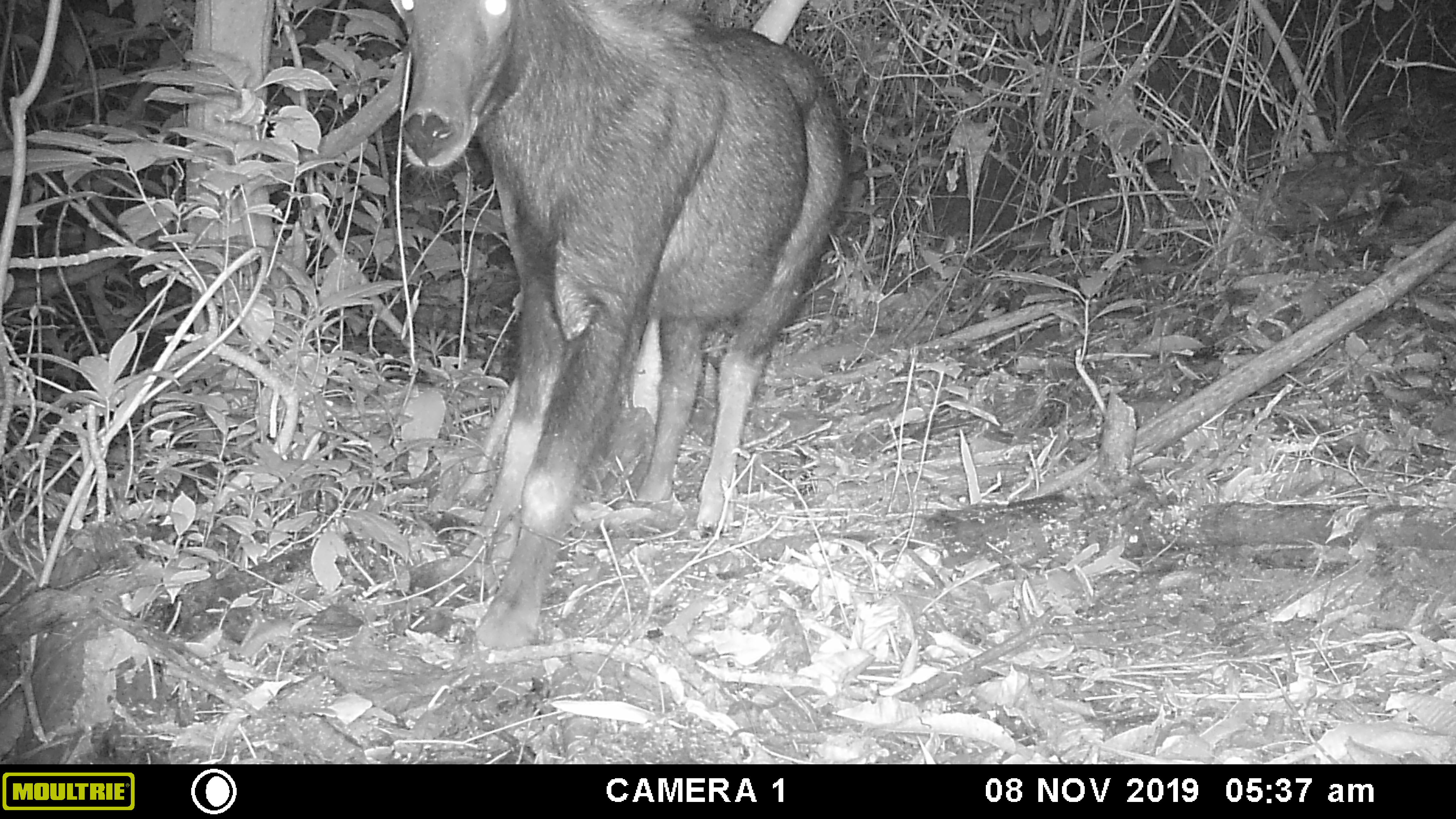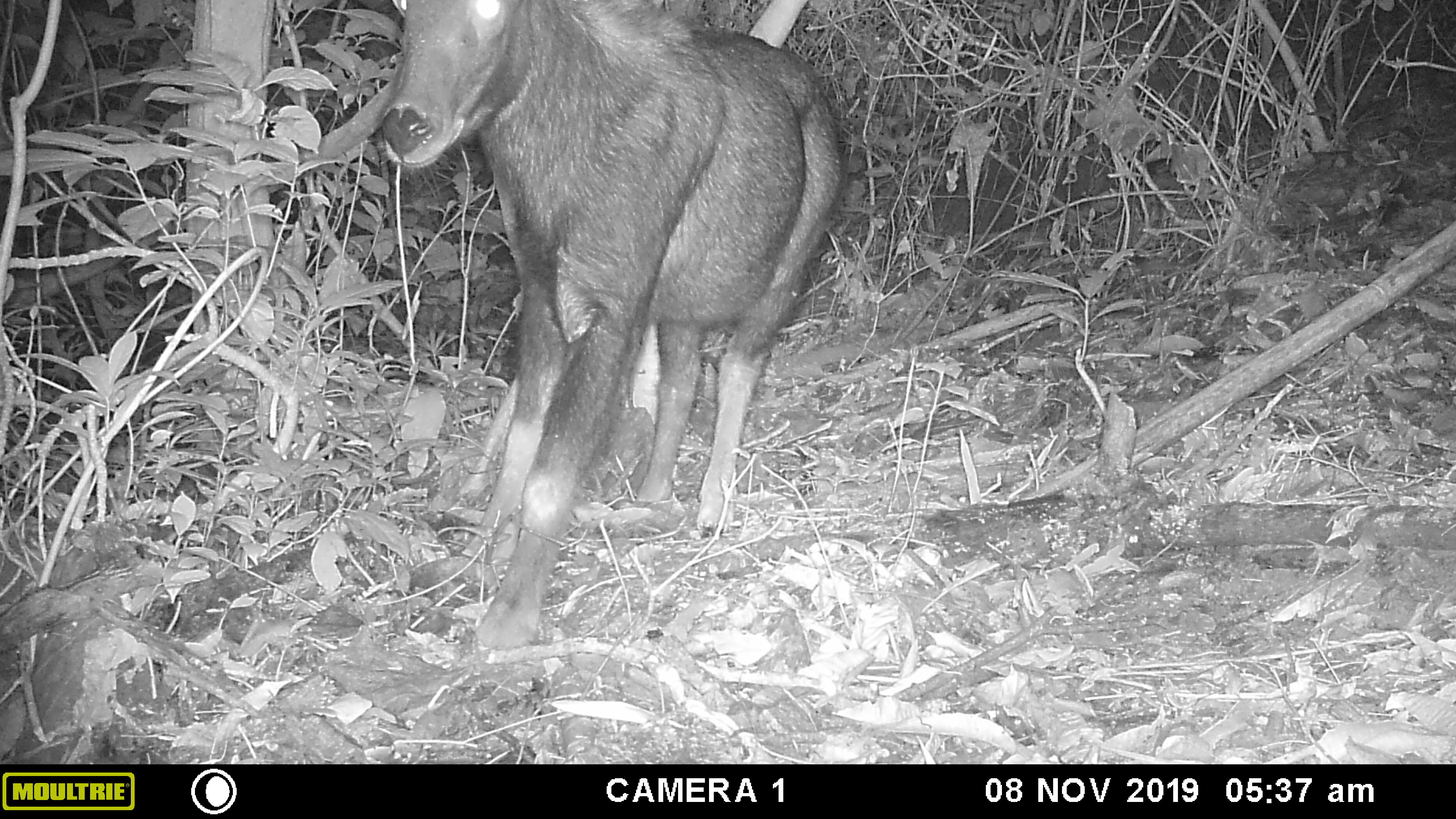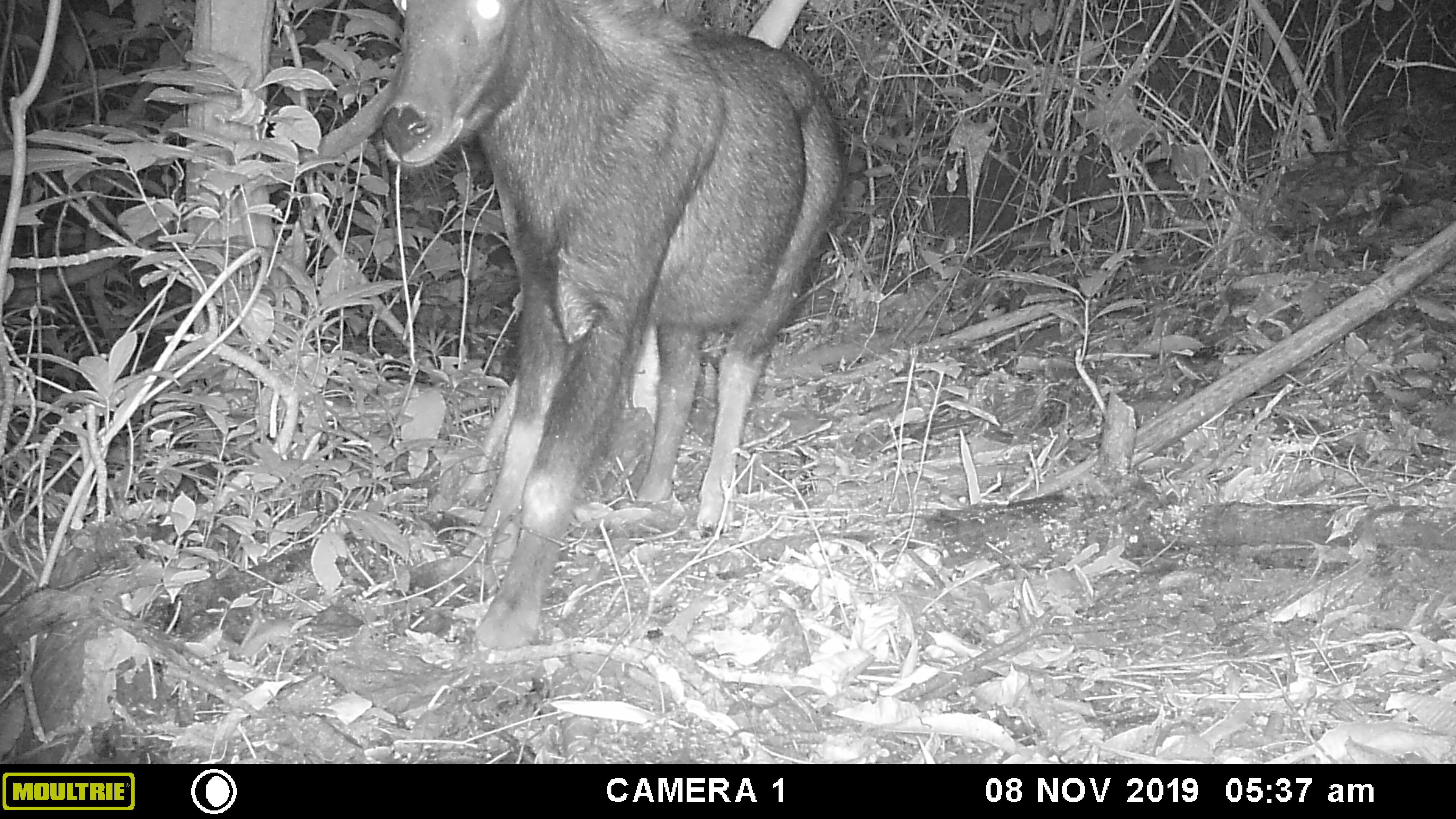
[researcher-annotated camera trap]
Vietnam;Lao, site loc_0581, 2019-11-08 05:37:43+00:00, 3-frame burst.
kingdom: Animalia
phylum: Chordata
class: Mammalia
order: Artiodactyla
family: Bovidae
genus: Capricornis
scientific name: Capricornis sumatraensis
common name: chinese serow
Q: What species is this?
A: Chinese serow (Capricornis sumatraensis).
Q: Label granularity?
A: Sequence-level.